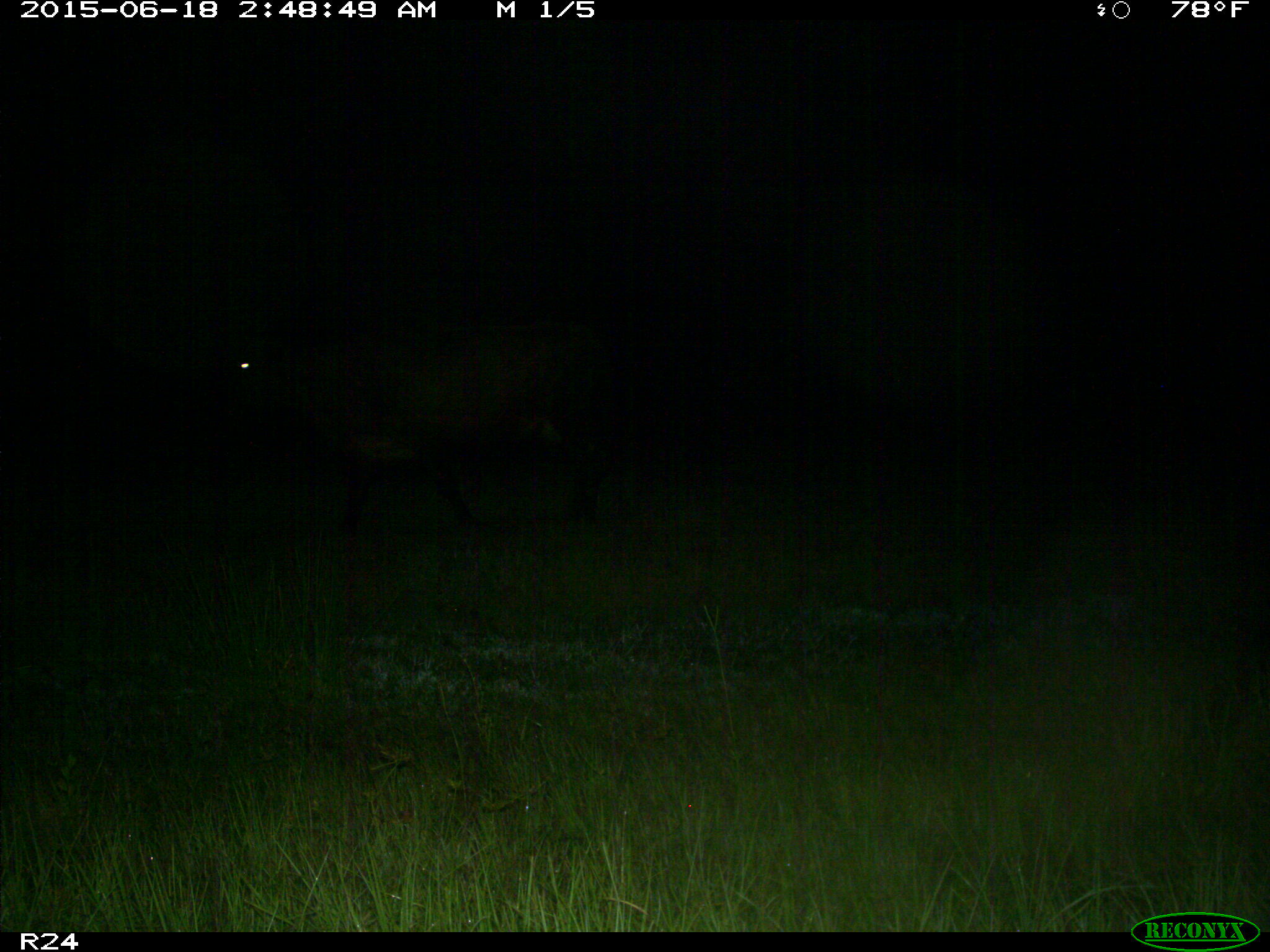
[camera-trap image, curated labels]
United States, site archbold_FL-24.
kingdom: Animalia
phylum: Chordata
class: Mammalia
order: Artiodactyla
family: Bovidae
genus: Bos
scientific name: Bos taurus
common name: domestic cow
Bos taurus (domestic cow).